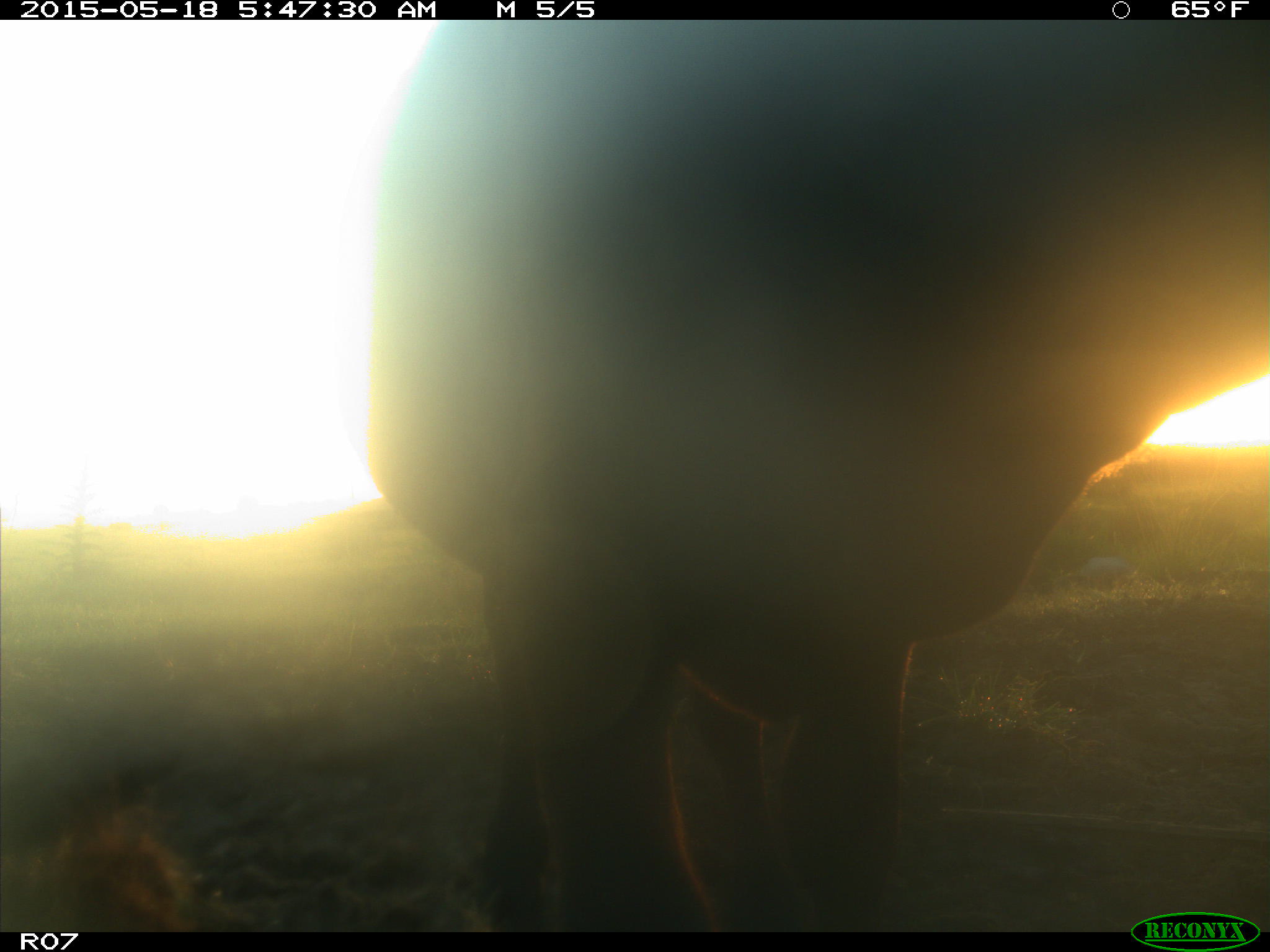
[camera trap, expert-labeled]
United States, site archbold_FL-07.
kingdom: Animalia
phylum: Chordata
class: Mammalia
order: Artiodactyla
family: Bovidae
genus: Bos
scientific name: Bos taurus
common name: domestic cow